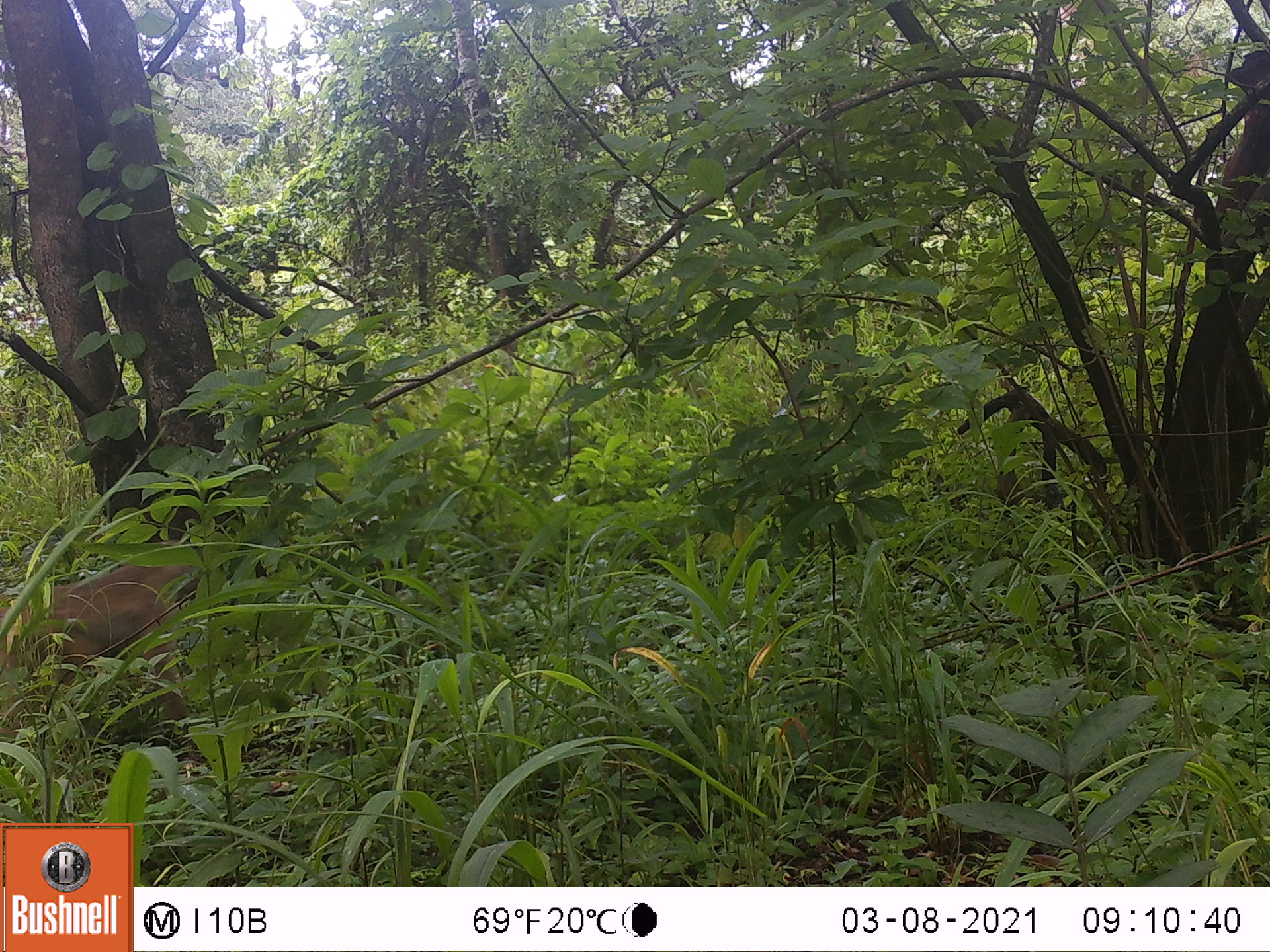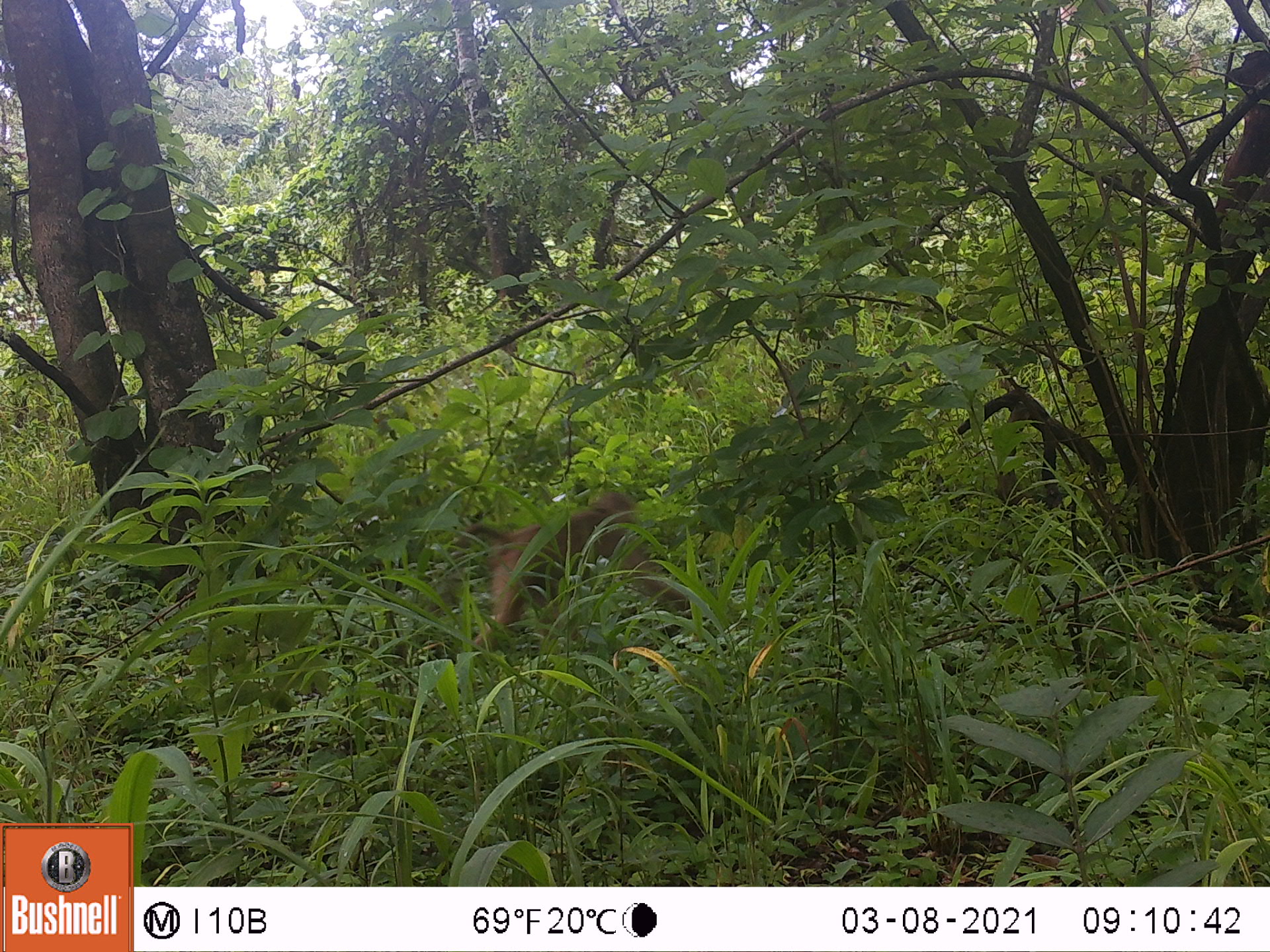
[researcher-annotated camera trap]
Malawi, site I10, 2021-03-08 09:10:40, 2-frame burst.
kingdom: Animalia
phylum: Chordata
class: Mammalia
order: Primates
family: Cercopithecidae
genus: Papio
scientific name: Papio cynocephalus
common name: yellow baboon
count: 1